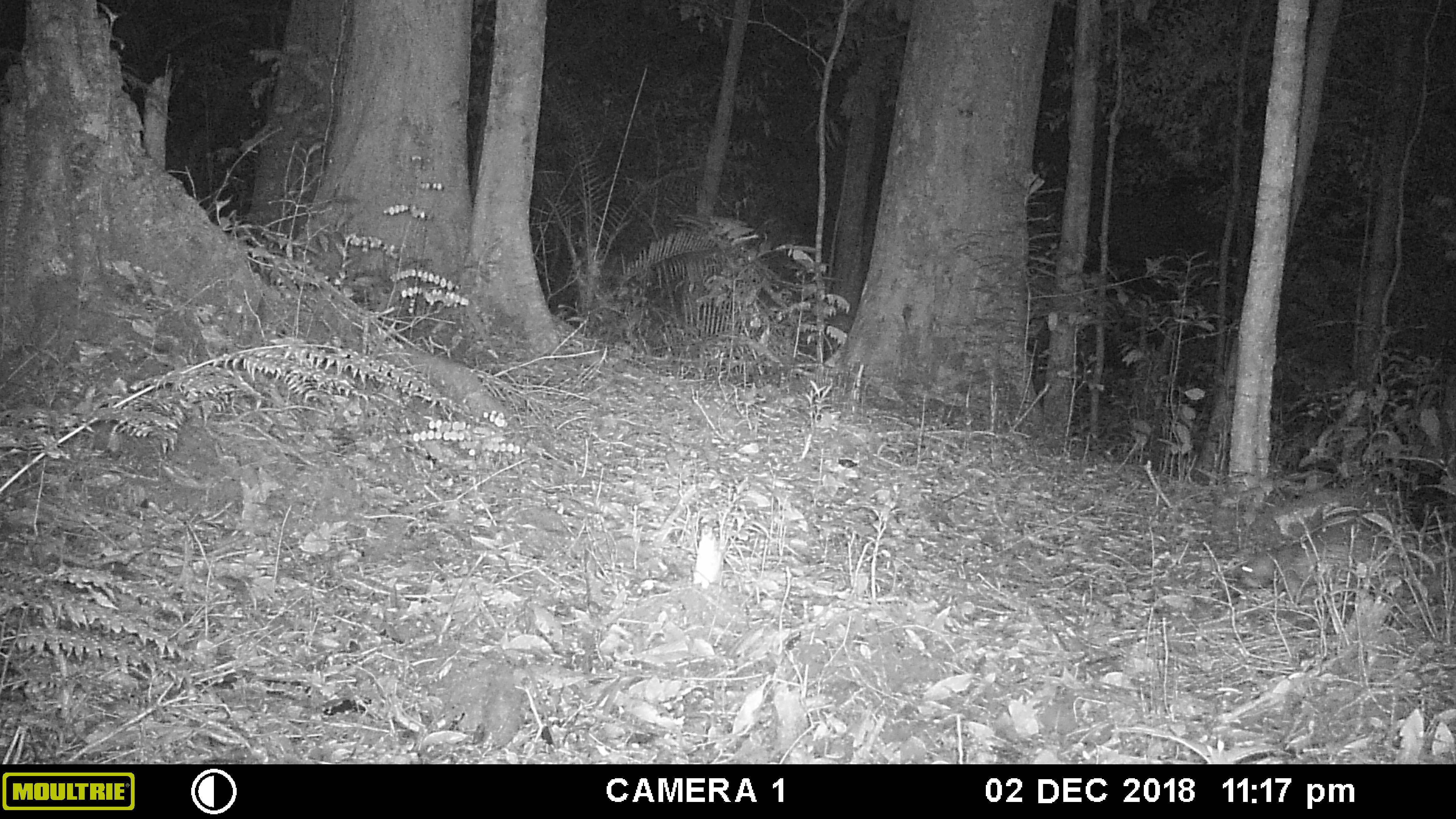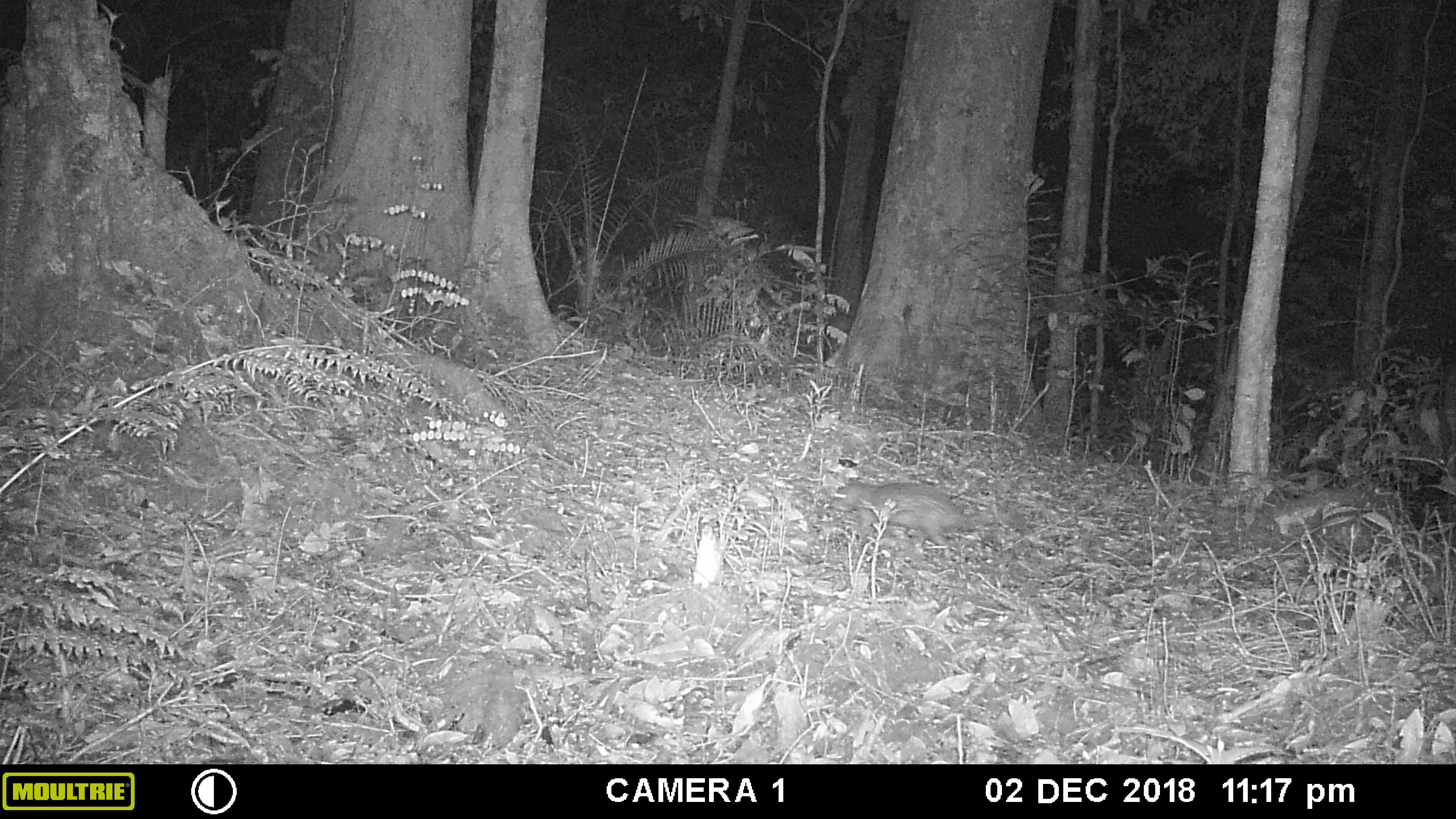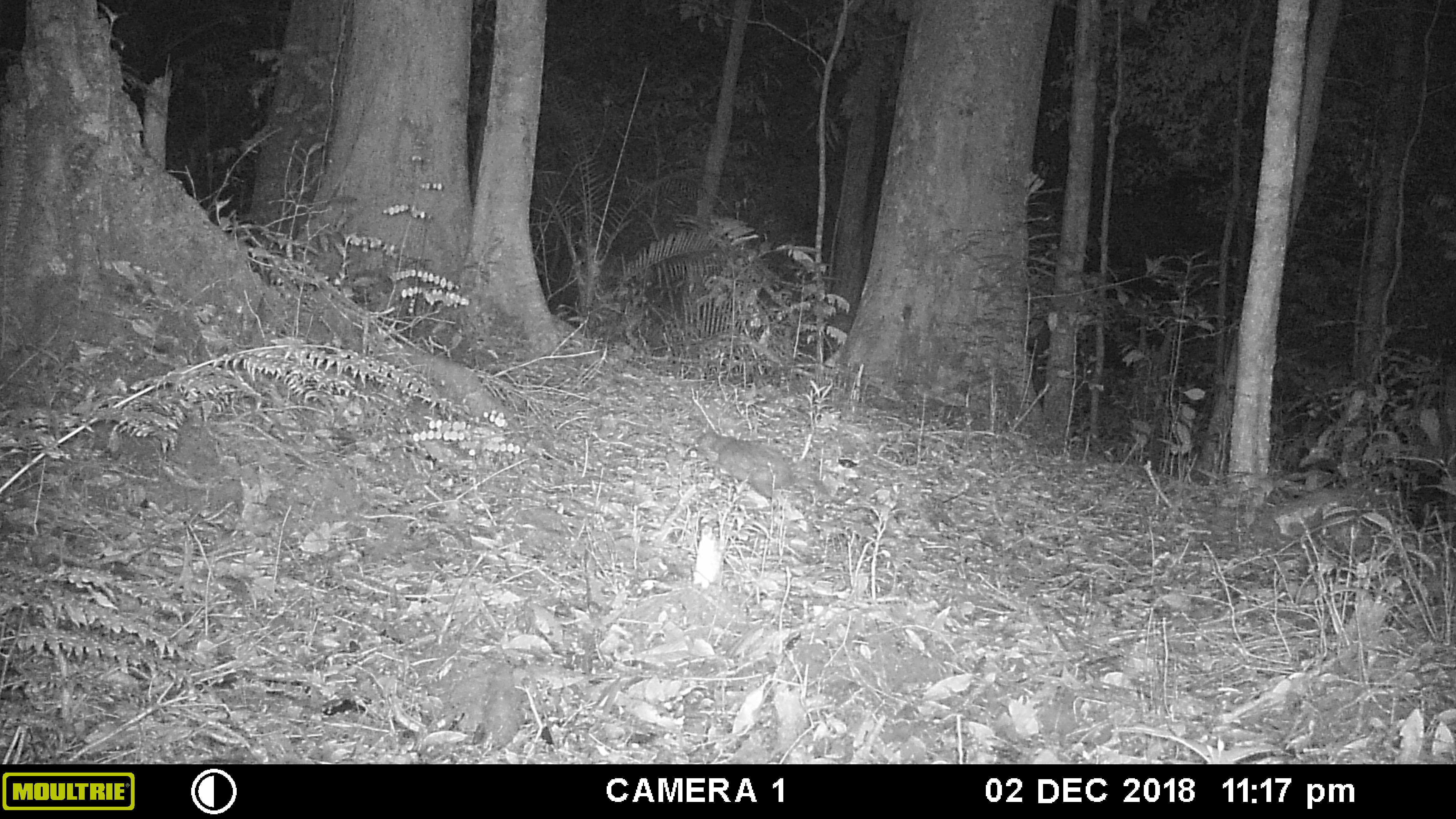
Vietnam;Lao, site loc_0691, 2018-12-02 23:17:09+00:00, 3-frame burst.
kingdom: Animalia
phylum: Chordata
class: Mammalia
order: Rodentia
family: Hystricidae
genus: Atherurus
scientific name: Atherurus macrourus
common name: asiatic brush-tailed porcupine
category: asiatic brush tailed porcupine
Asiatic brush tailed porcupine (asiatic brush-tailed porcupine) (Atherurus macrourus). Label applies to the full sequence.